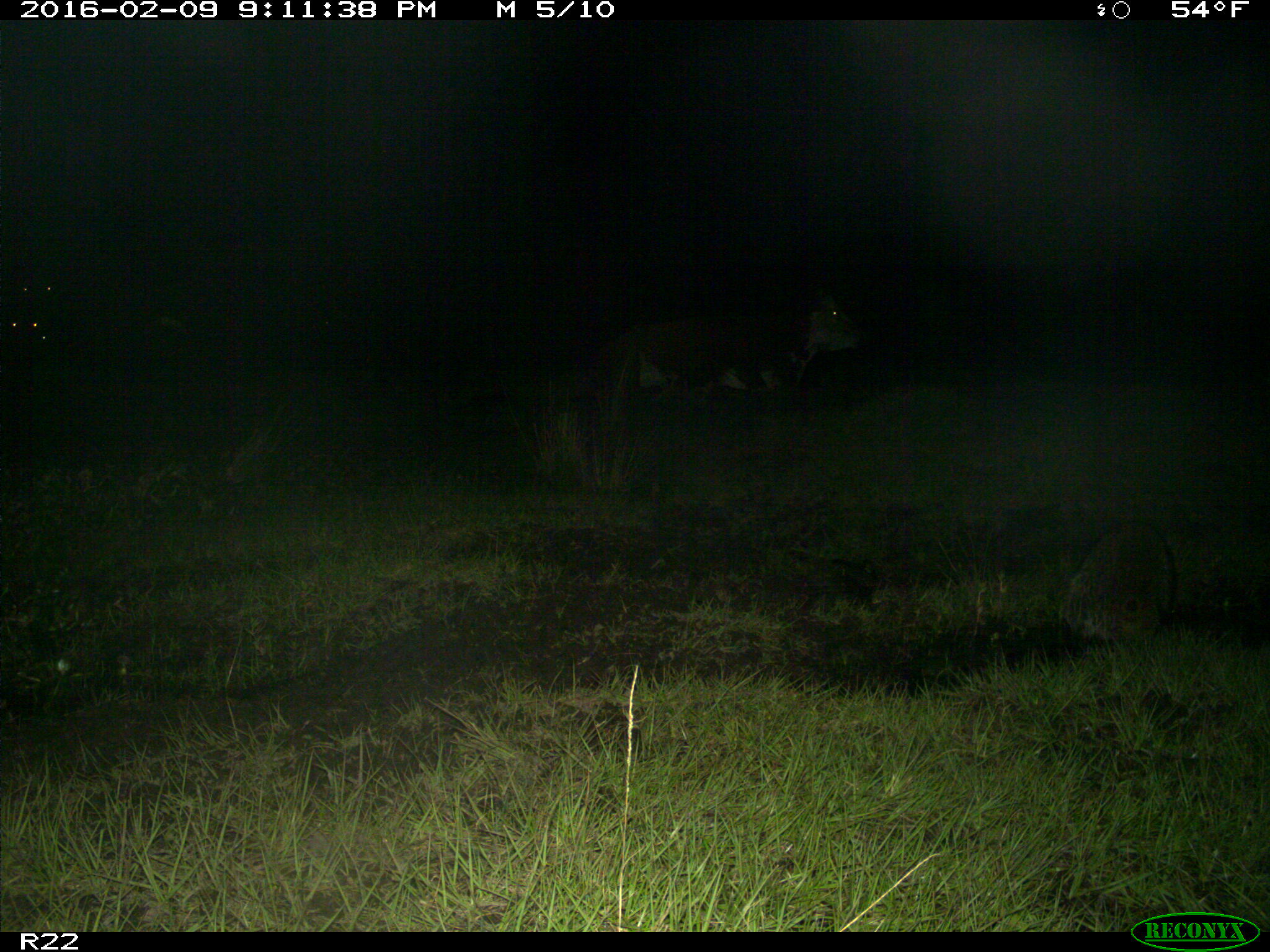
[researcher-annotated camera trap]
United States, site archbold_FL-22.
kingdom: Animalia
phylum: Chordata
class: Mammalia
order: Artiodactyla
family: Bovidae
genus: Bos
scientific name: Bos taurus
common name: domestic cow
Bos taurus (domestic cow).